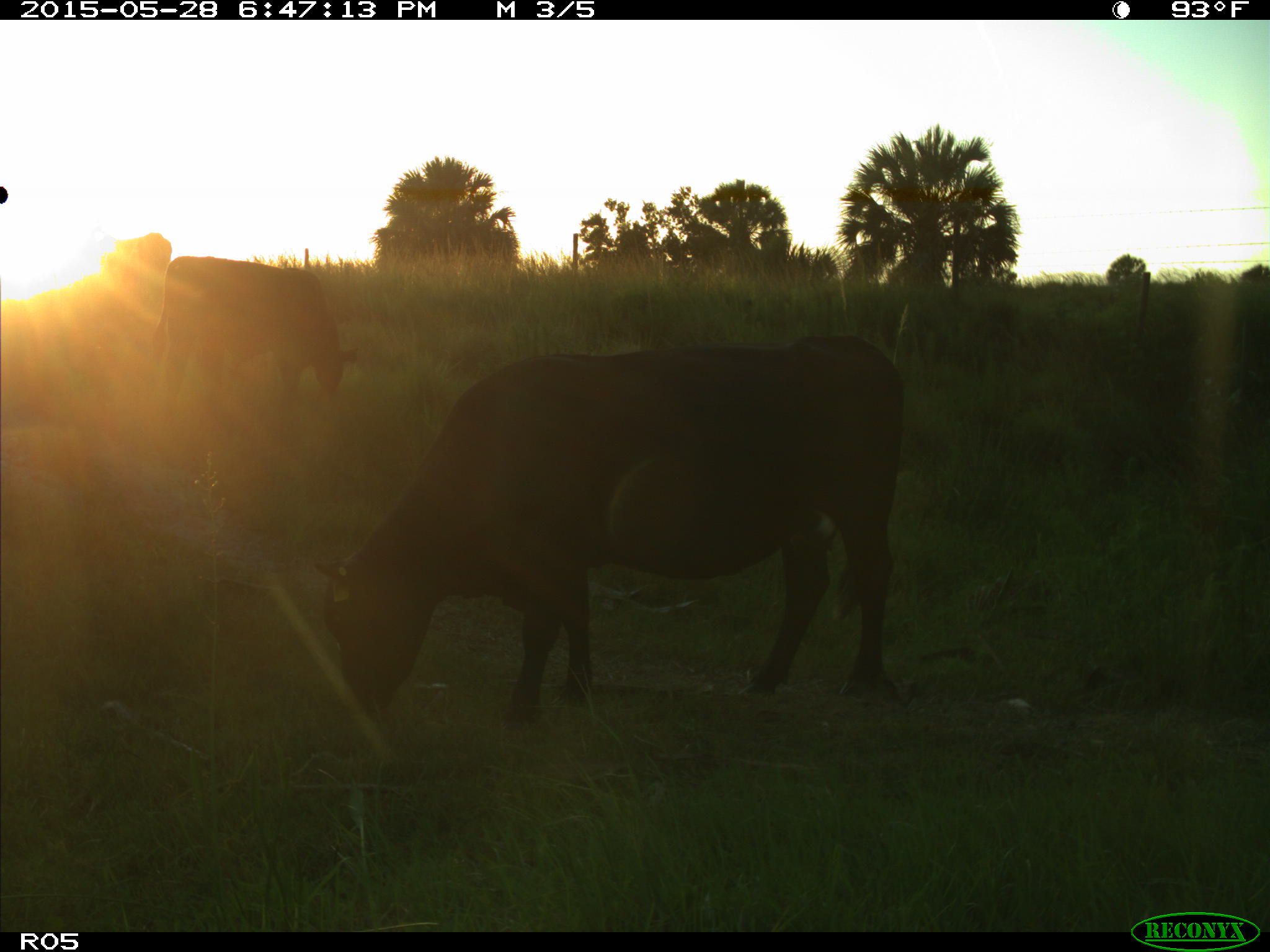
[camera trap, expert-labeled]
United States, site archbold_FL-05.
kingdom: Animalia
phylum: Chordata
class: Mammalia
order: Artiodactyla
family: Bovidae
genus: Bos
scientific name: Bos taurus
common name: domestic cow